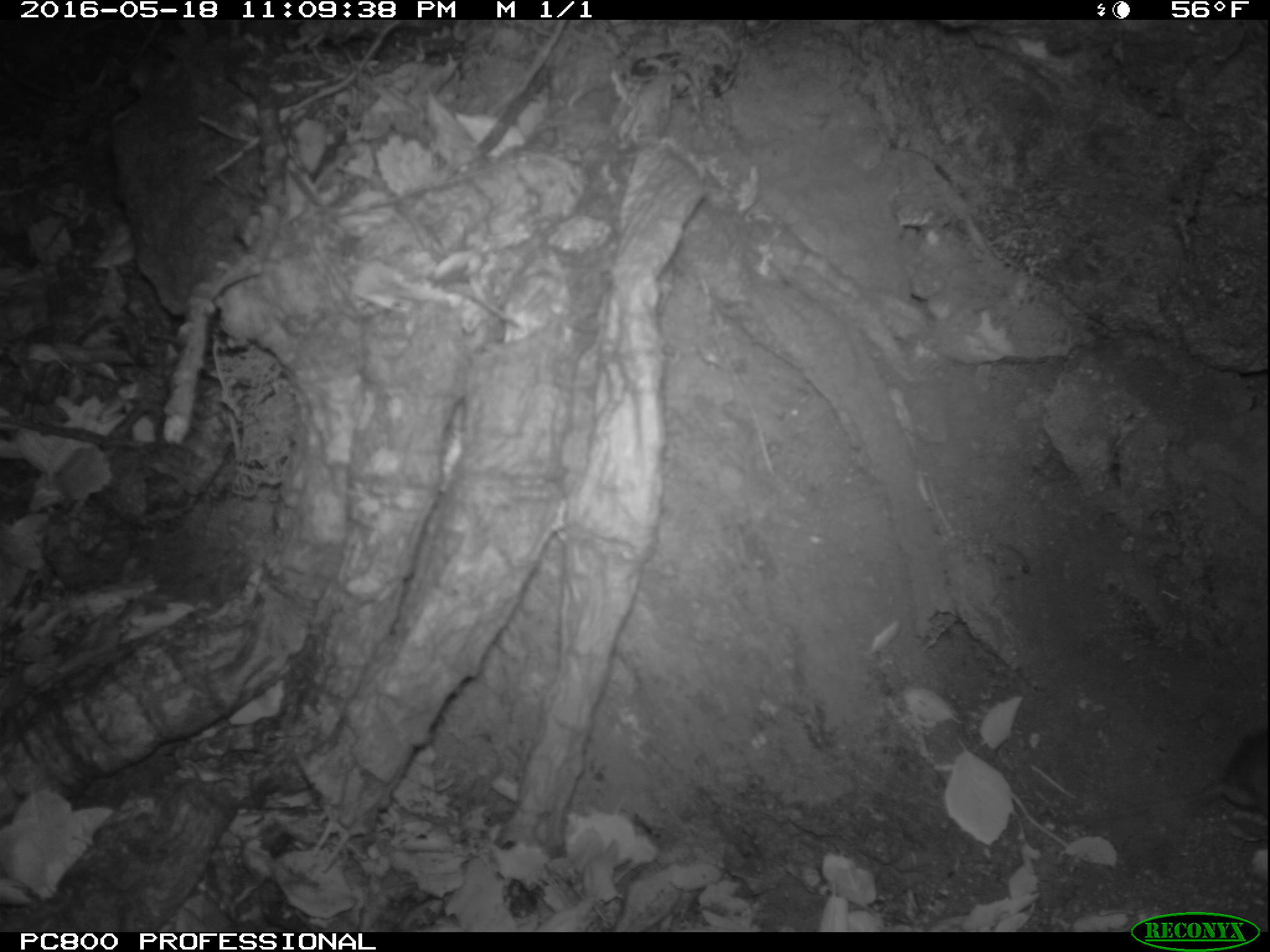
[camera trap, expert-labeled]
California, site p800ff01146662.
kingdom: Animalia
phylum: Chordata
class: Mammalia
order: Rodentia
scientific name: Rodentia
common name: rodent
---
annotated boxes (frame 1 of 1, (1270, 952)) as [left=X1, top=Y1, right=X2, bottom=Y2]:
rodent: [left=1076, top=729, right=1269, bottom=835]